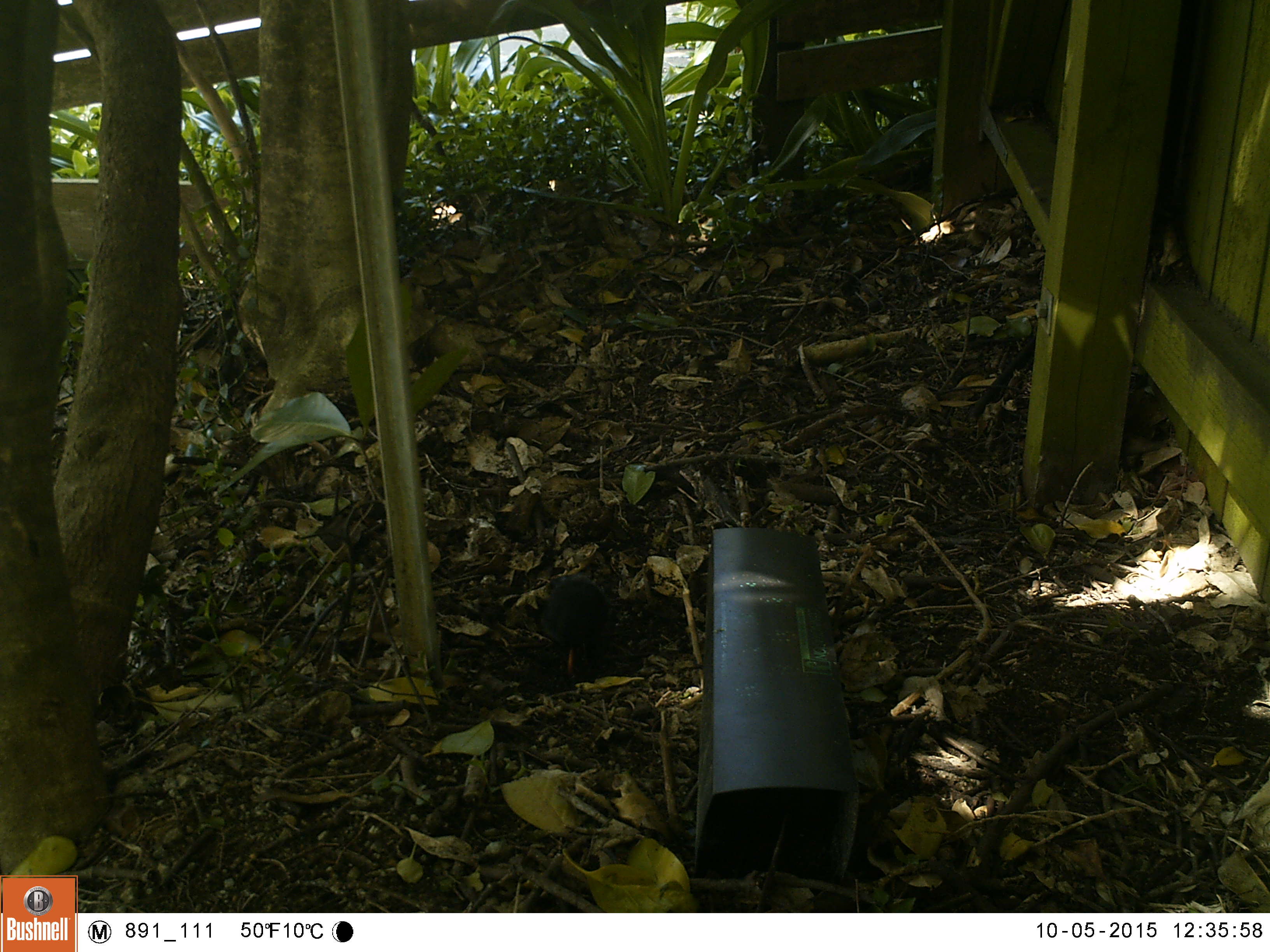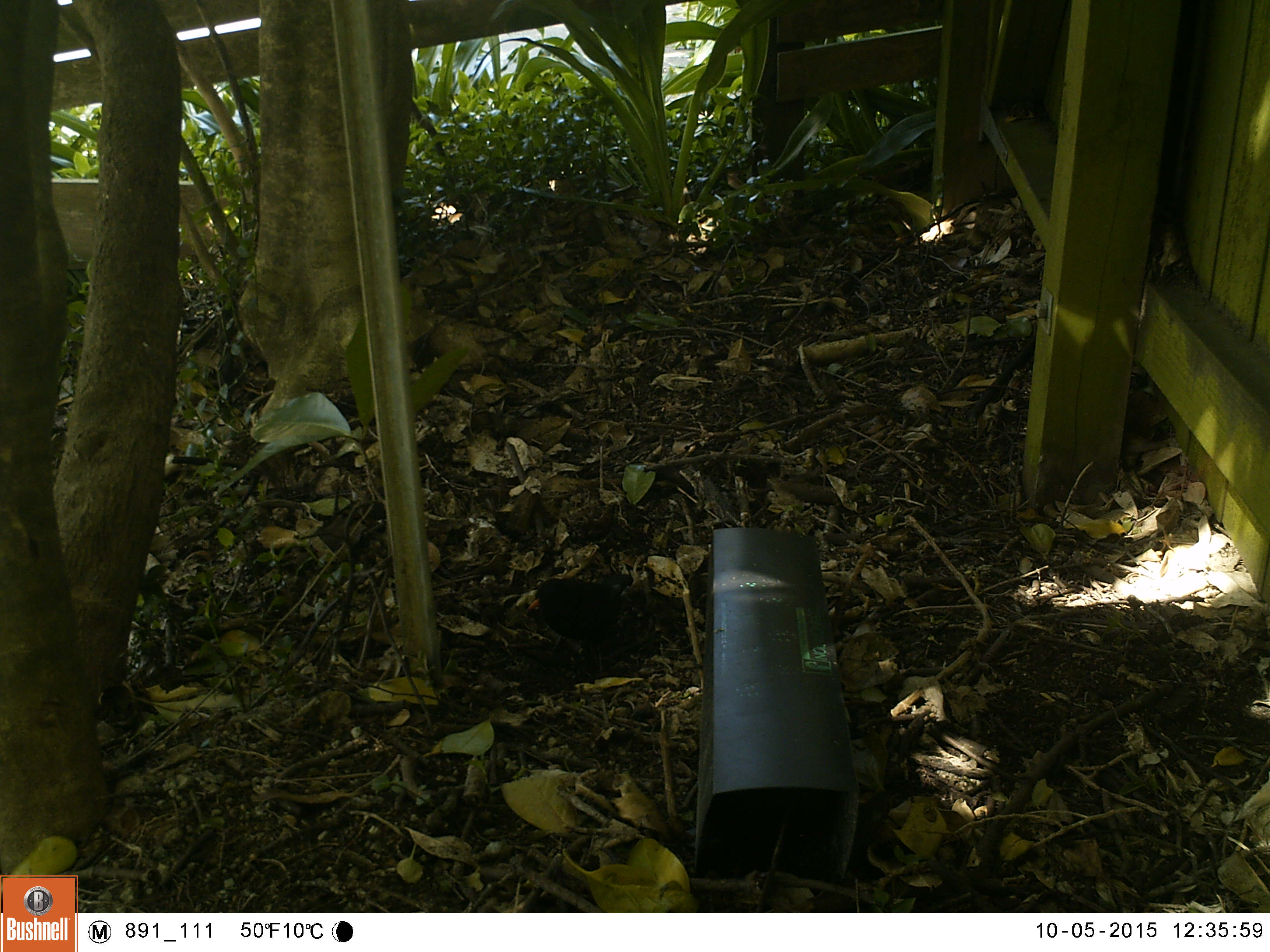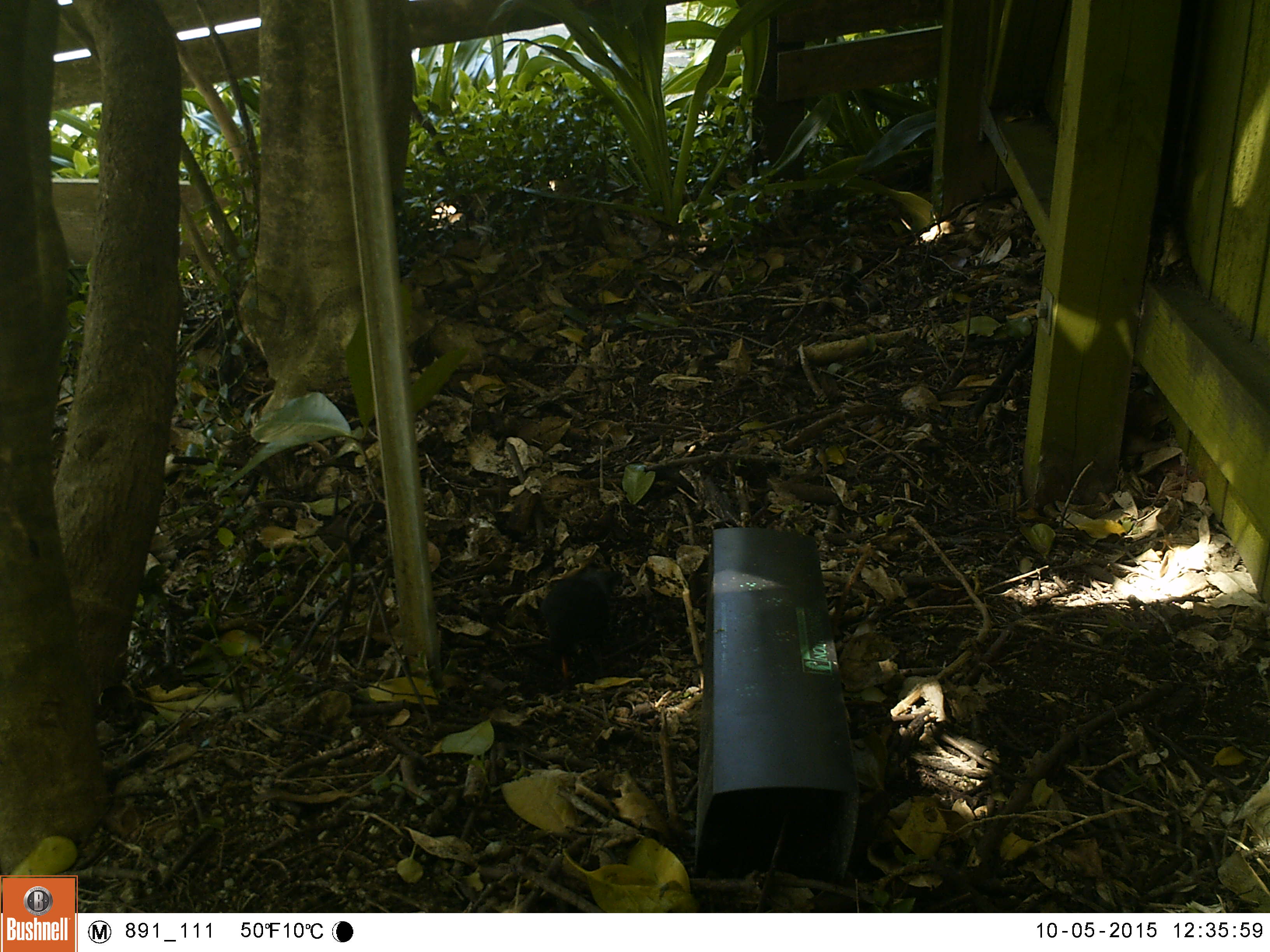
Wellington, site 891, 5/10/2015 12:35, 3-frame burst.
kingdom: Animalia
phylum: Chordata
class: Aves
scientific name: Aves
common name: bird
Bird (Aves).